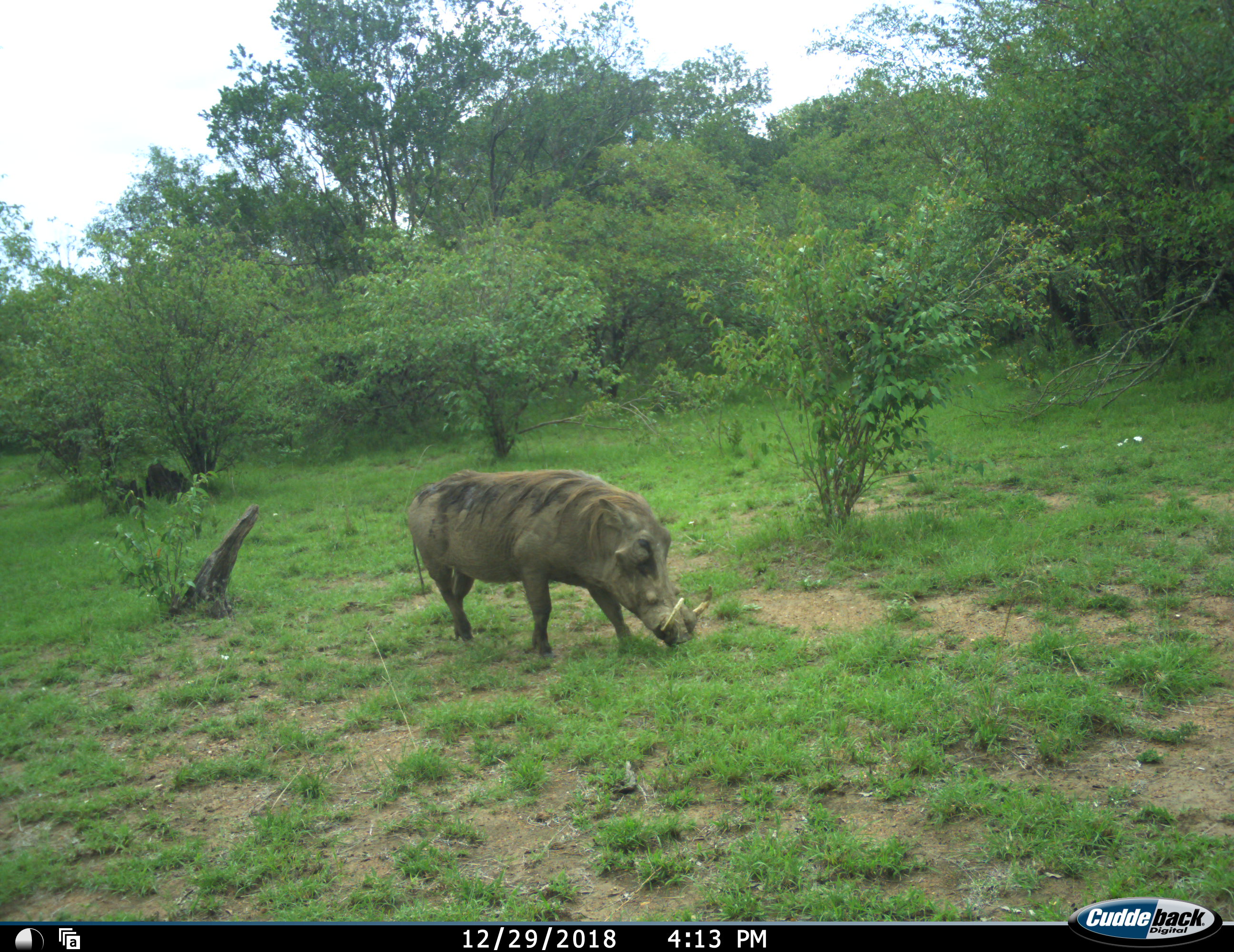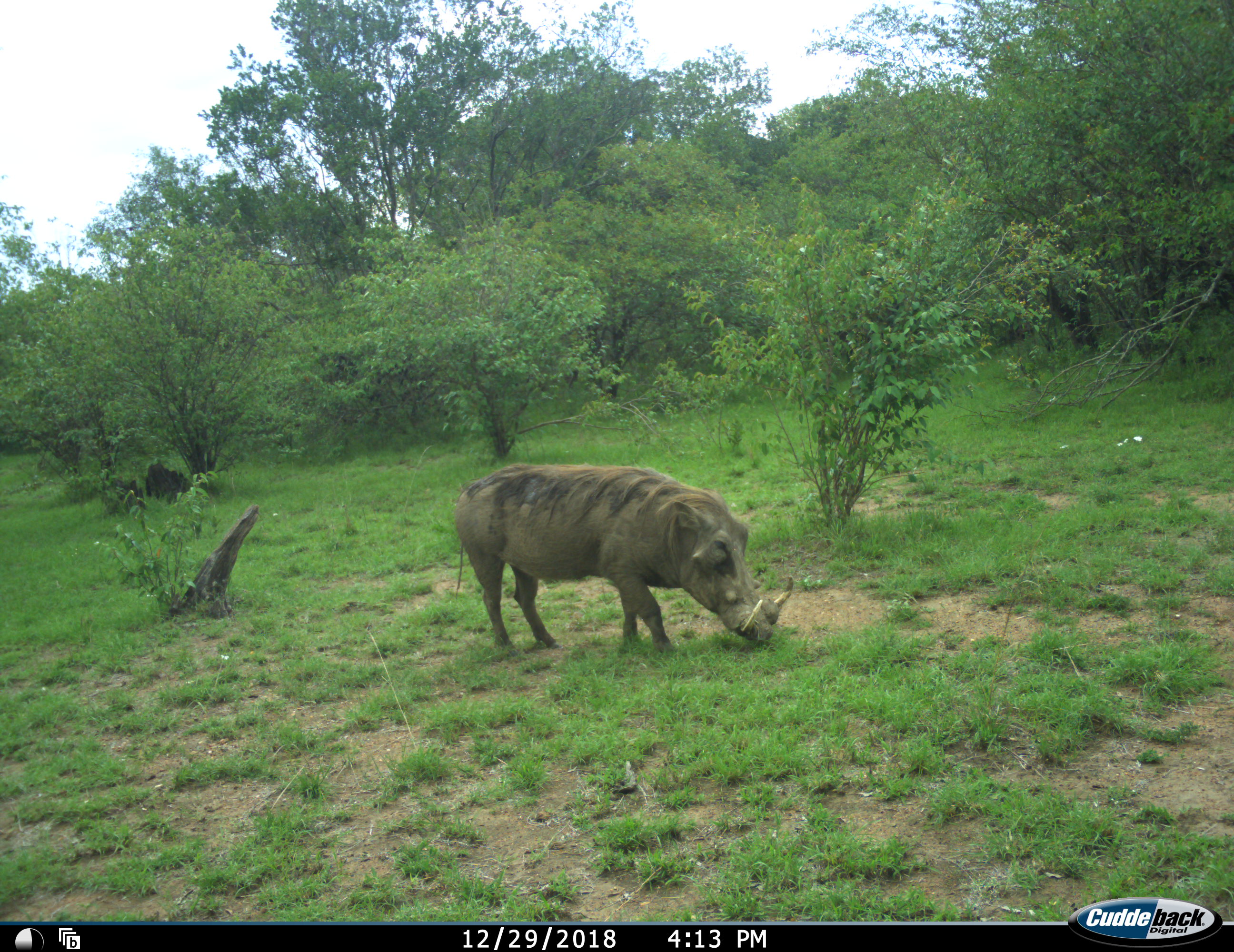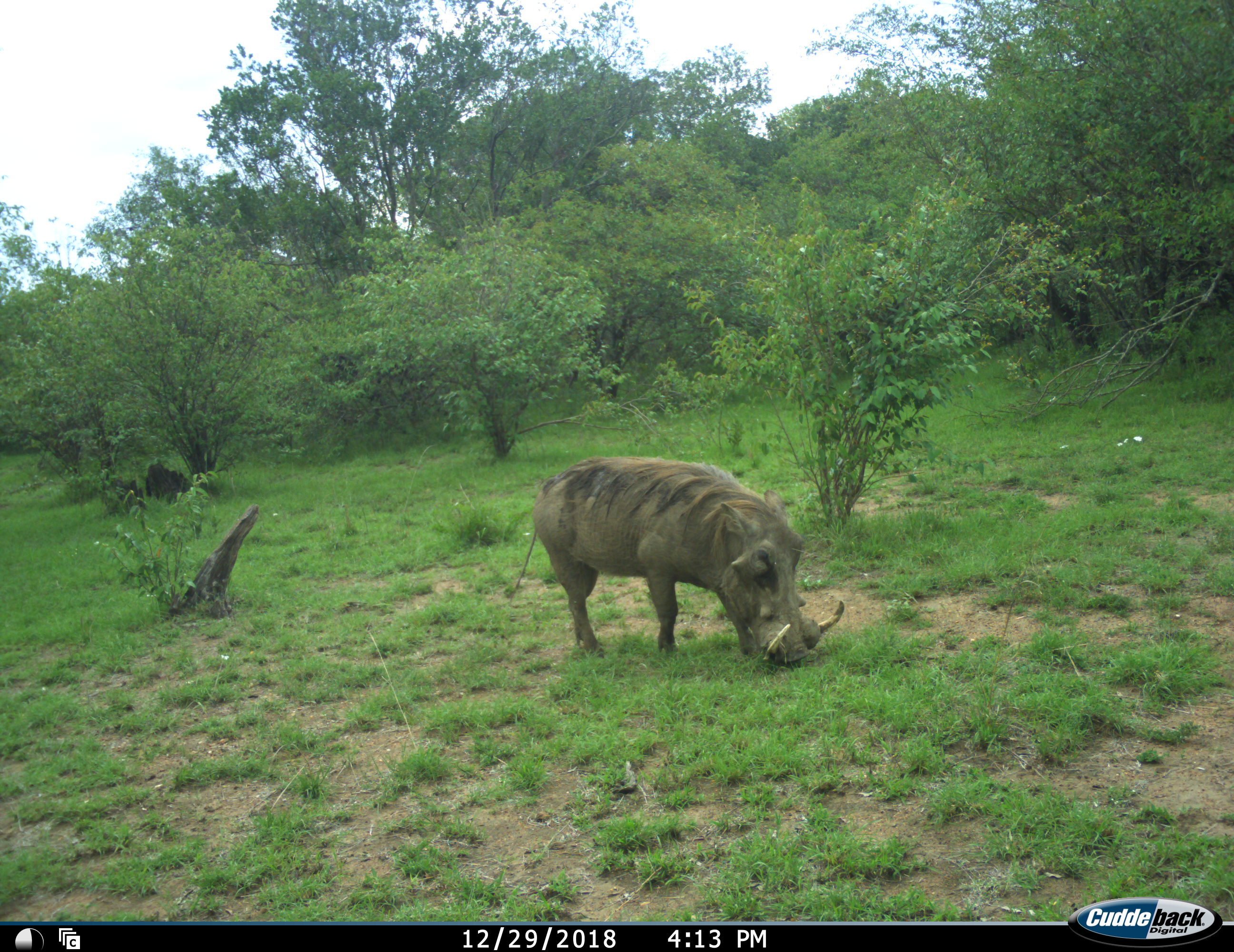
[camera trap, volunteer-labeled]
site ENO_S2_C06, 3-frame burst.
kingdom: Animalia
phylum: Chordata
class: Mammalia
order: Artiodactyla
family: Suidae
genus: Phacochoerus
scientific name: Phacochoerus africanus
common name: warthog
Warthog (Phacochoerus africanus), count 1. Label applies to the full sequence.